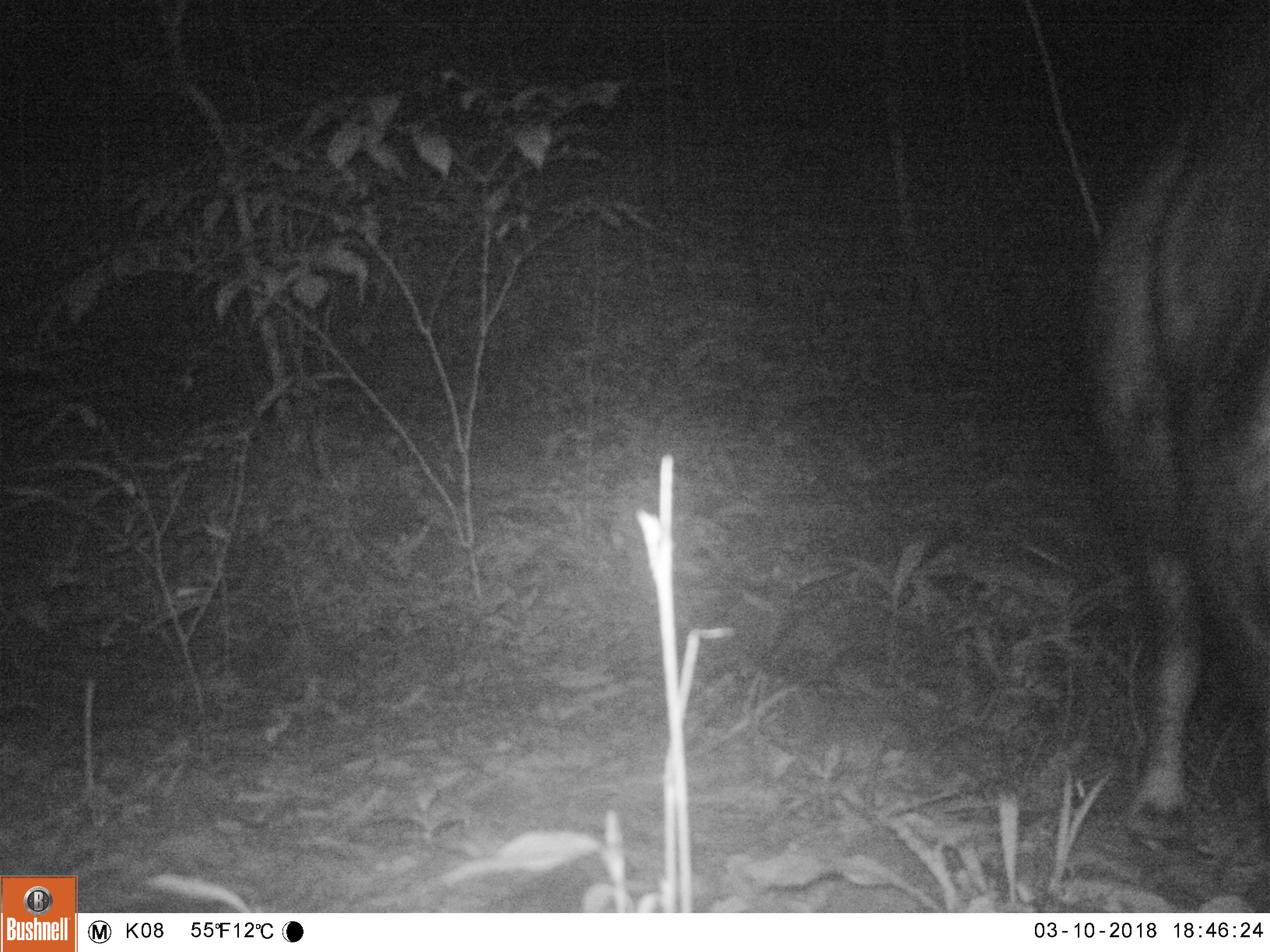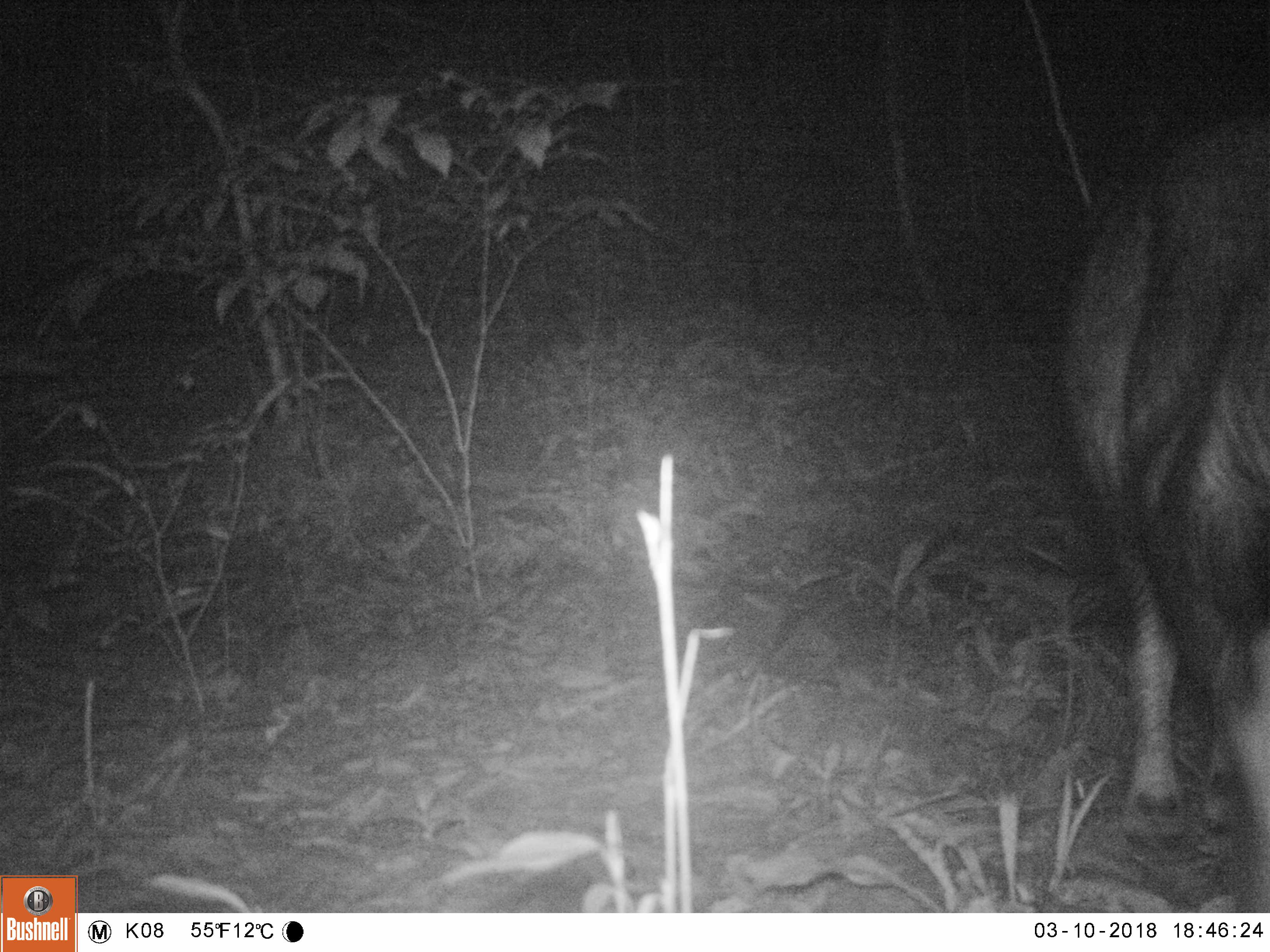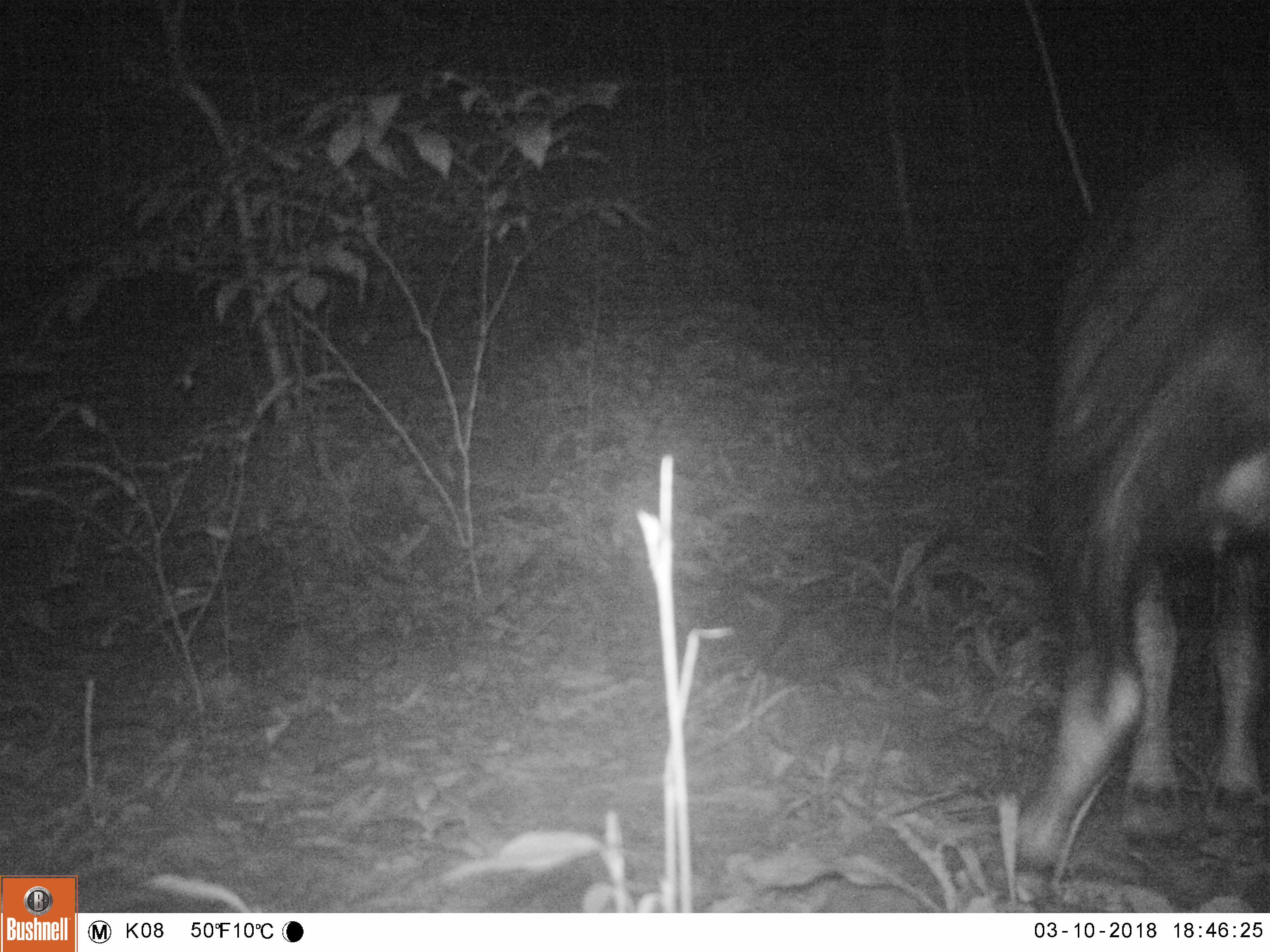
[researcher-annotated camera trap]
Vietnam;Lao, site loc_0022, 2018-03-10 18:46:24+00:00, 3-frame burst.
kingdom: Animalia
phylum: Chordata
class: Mammalia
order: Artiodactyla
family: Bovidae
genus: Capricornis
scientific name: Capricornis sumatraensis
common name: chinese serow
Chinese serow (Capricornis sumatraensis). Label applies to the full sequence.